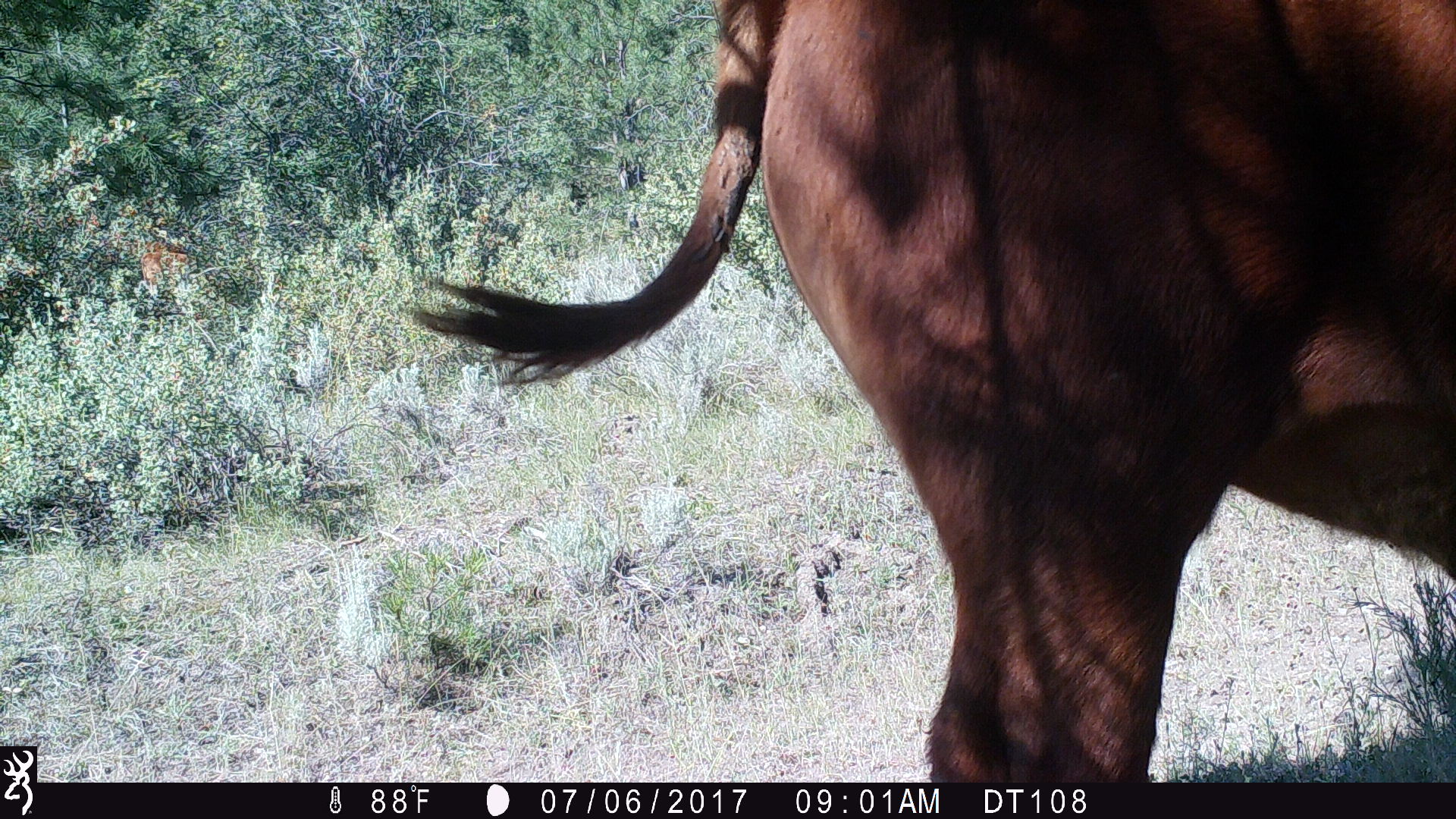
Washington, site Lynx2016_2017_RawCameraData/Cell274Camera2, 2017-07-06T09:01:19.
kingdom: Animalia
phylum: Chordata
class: Mammalia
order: Artiodactyla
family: Bovidae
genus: Bos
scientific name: Bos taurus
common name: domestic cattle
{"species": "domestic cattle (Bos taurus)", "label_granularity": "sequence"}